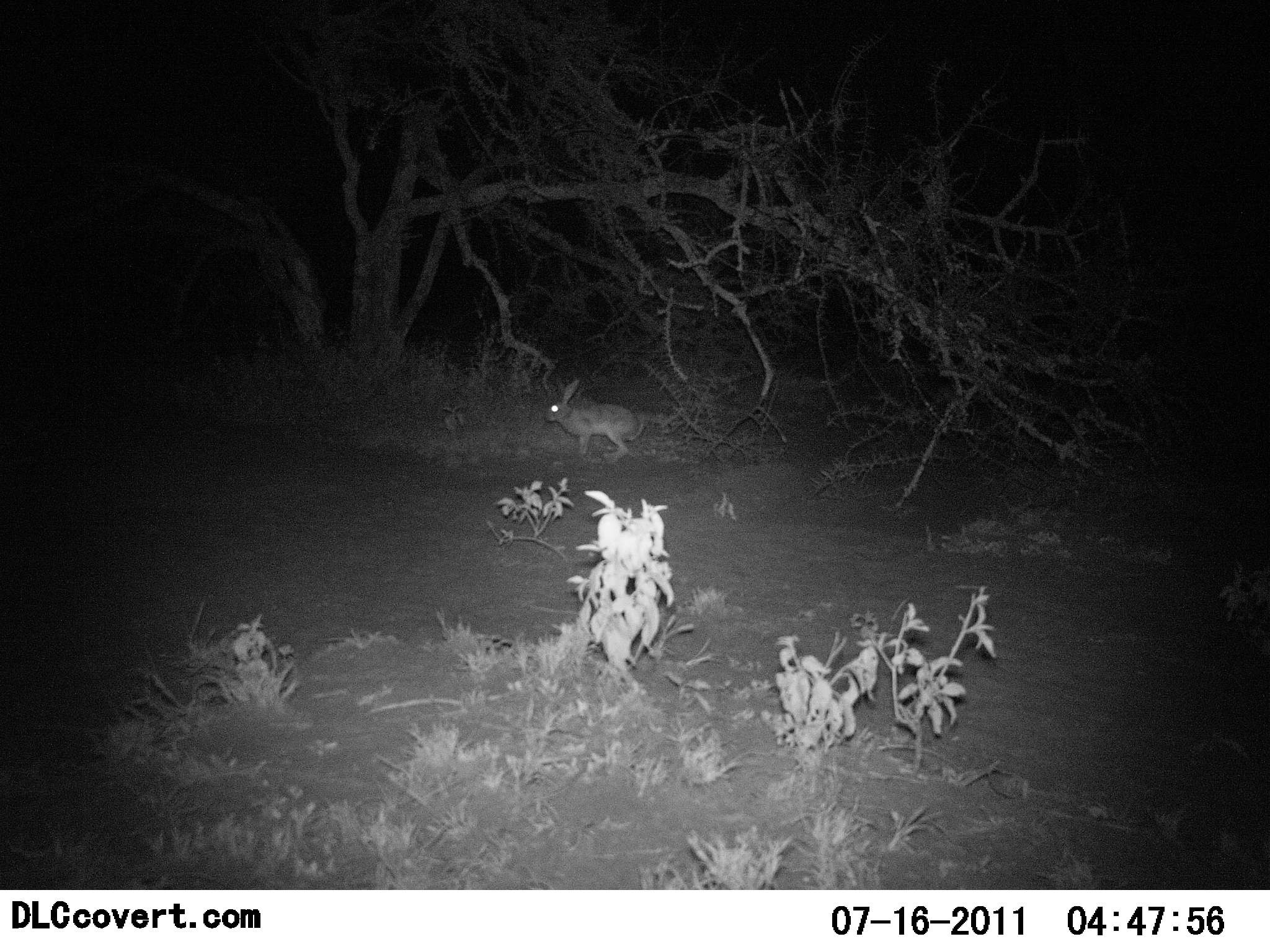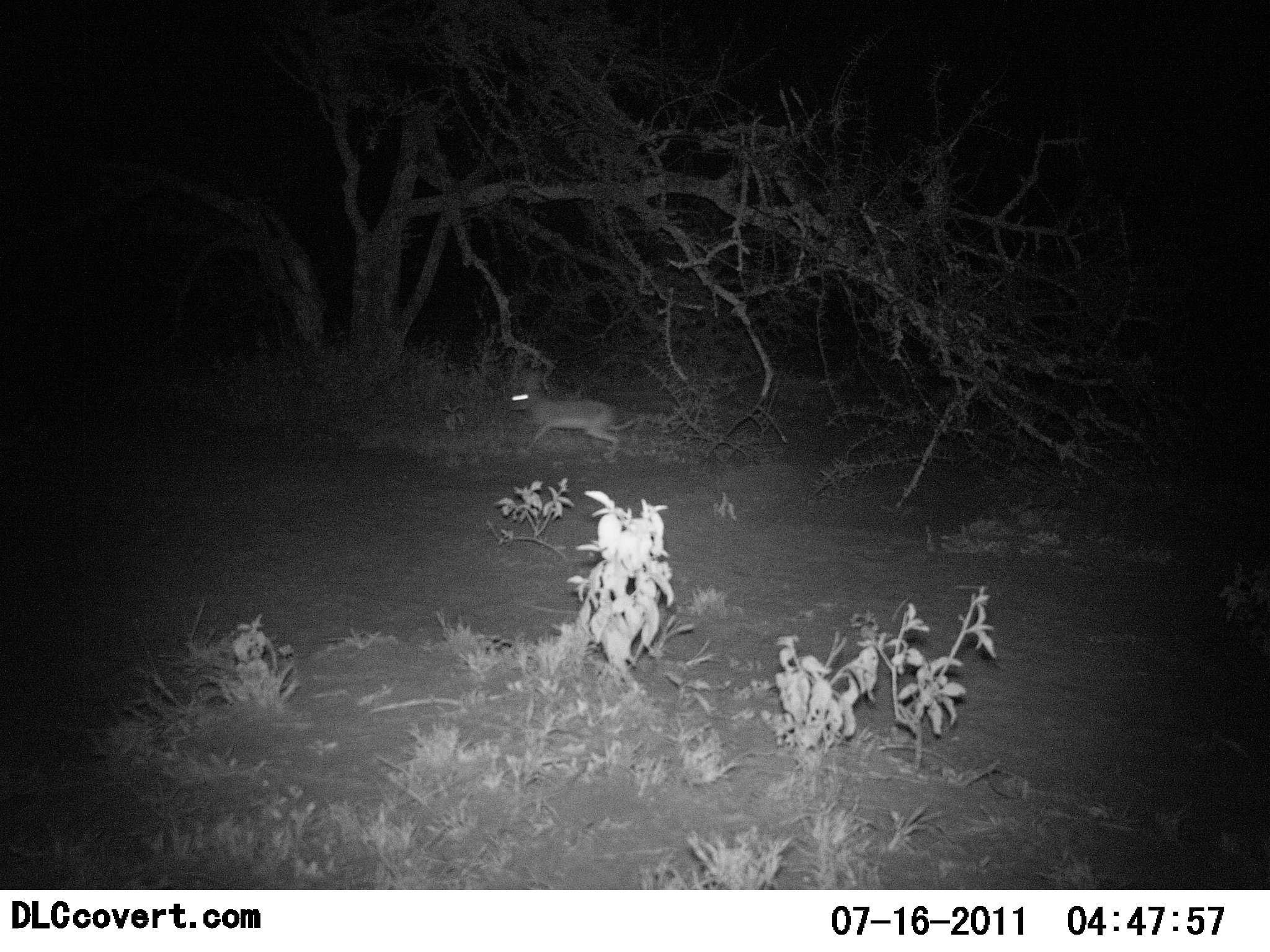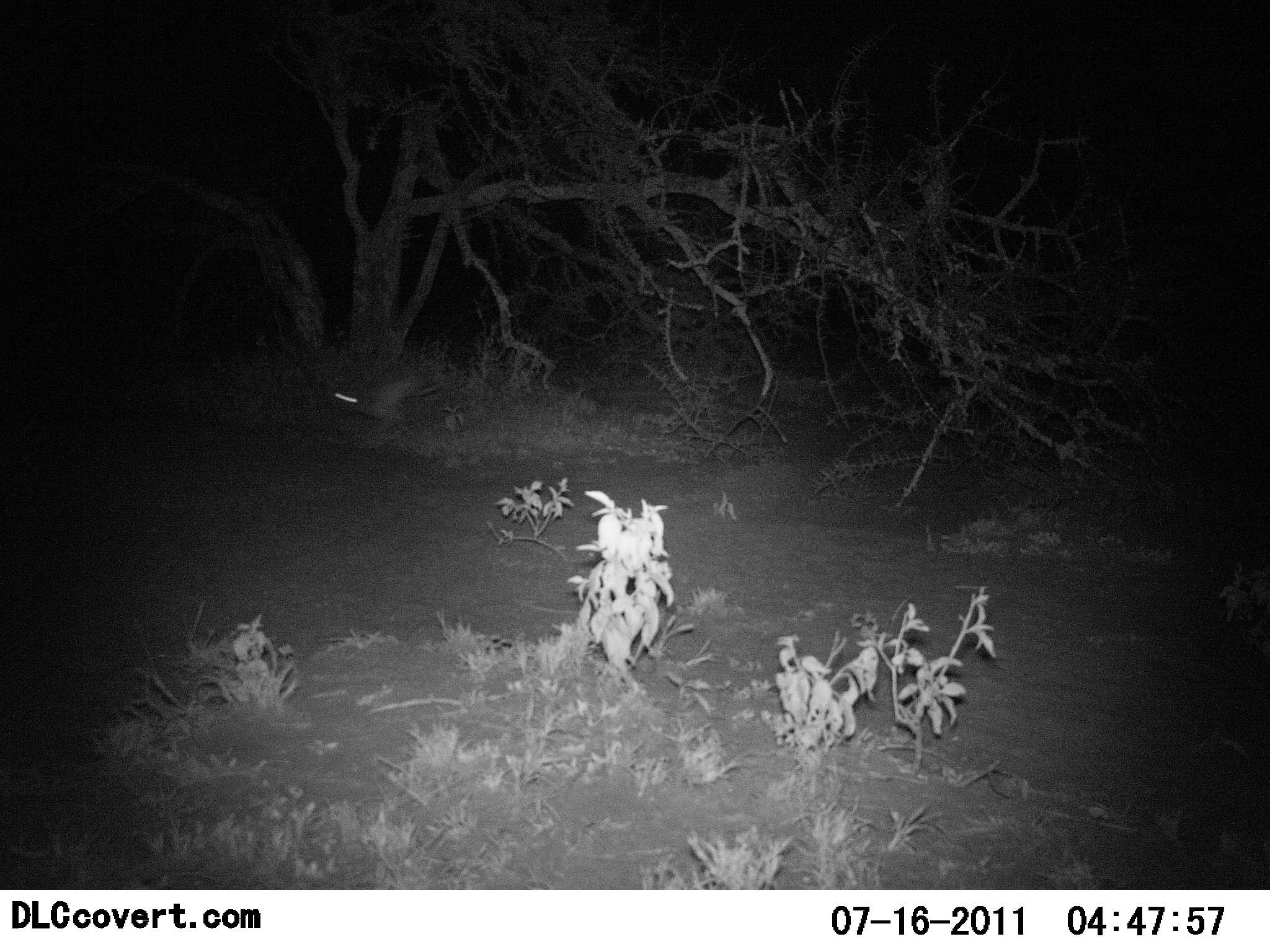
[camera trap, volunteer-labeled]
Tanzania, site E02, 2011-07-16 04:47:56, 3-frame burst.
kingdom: Animalia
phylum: Chordata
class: Mammalia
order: Lagomorpha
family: Leporidae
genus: Lepus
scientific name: Lepus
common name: hare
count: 1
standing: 8%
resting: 0%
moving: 100%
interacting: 0%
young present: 0%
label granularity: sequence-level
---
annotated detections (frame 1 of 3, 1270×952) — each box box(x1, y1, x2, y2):
animal: box(542, 378, 645, 463)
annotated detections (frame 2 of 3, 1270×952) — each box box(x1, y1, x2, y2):
animal: box(508, 387, 636, 460)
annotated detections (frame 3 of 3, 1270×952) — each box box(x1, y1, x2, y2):
animal: box(330, 378, 430, 428)